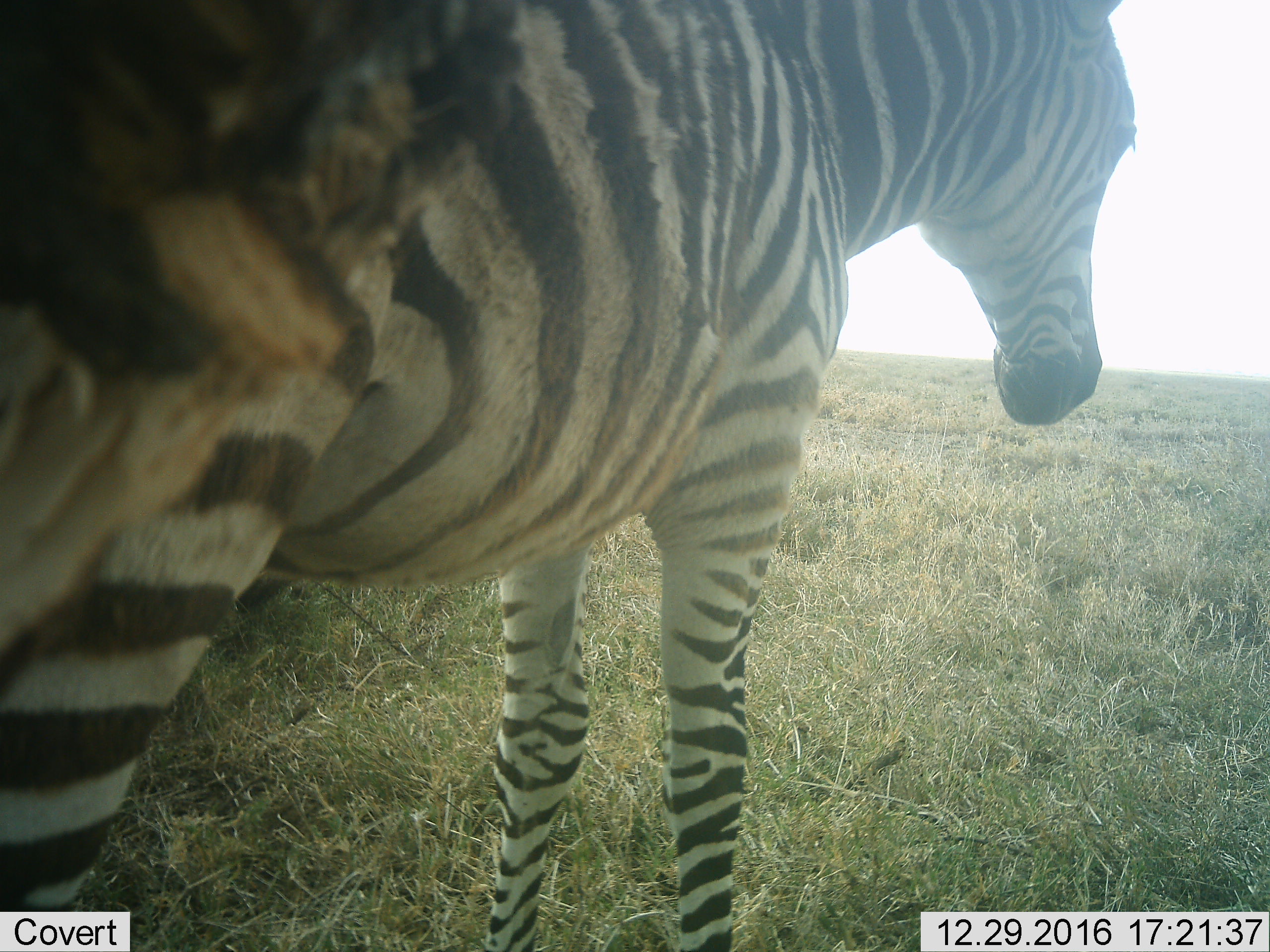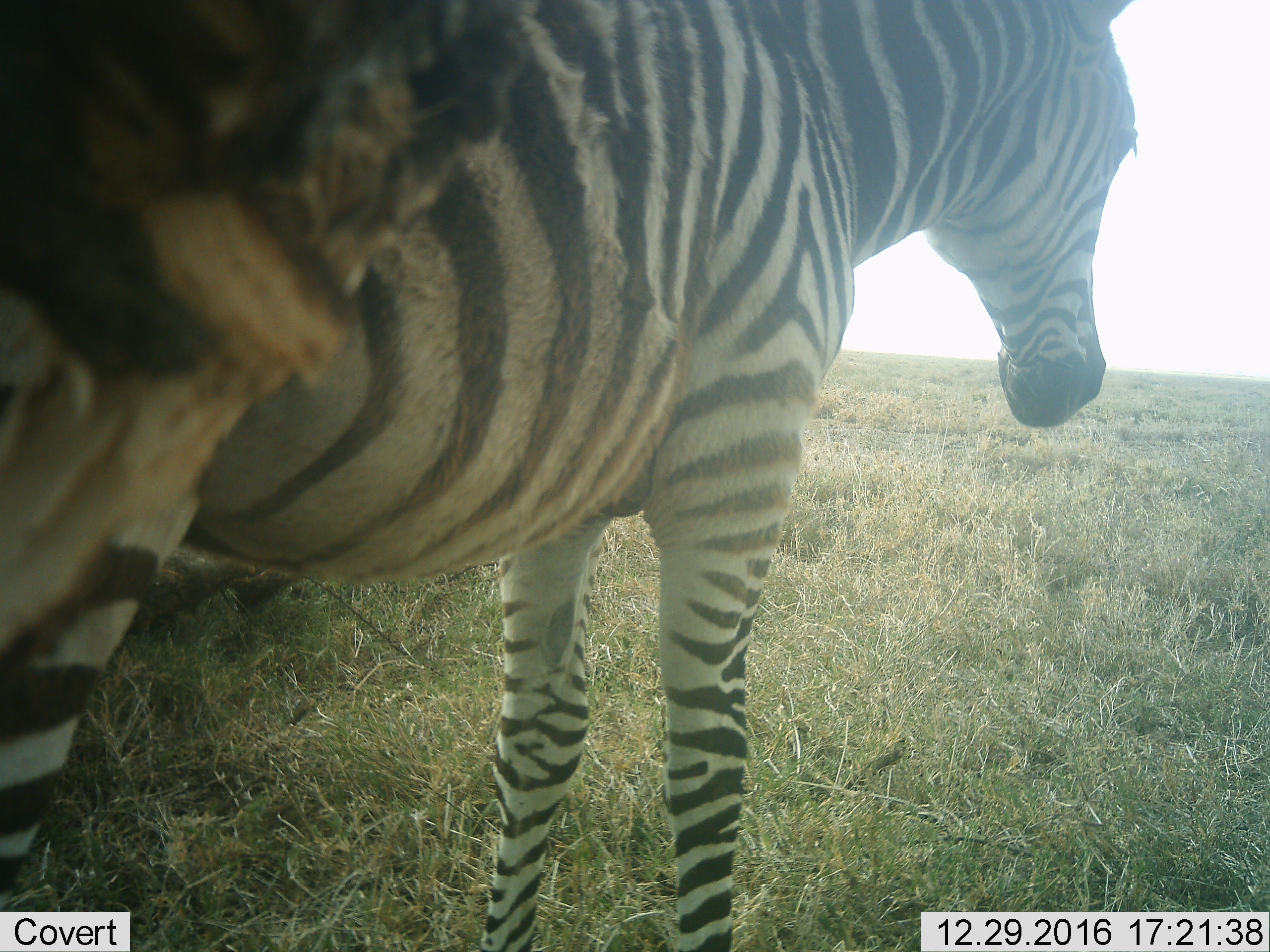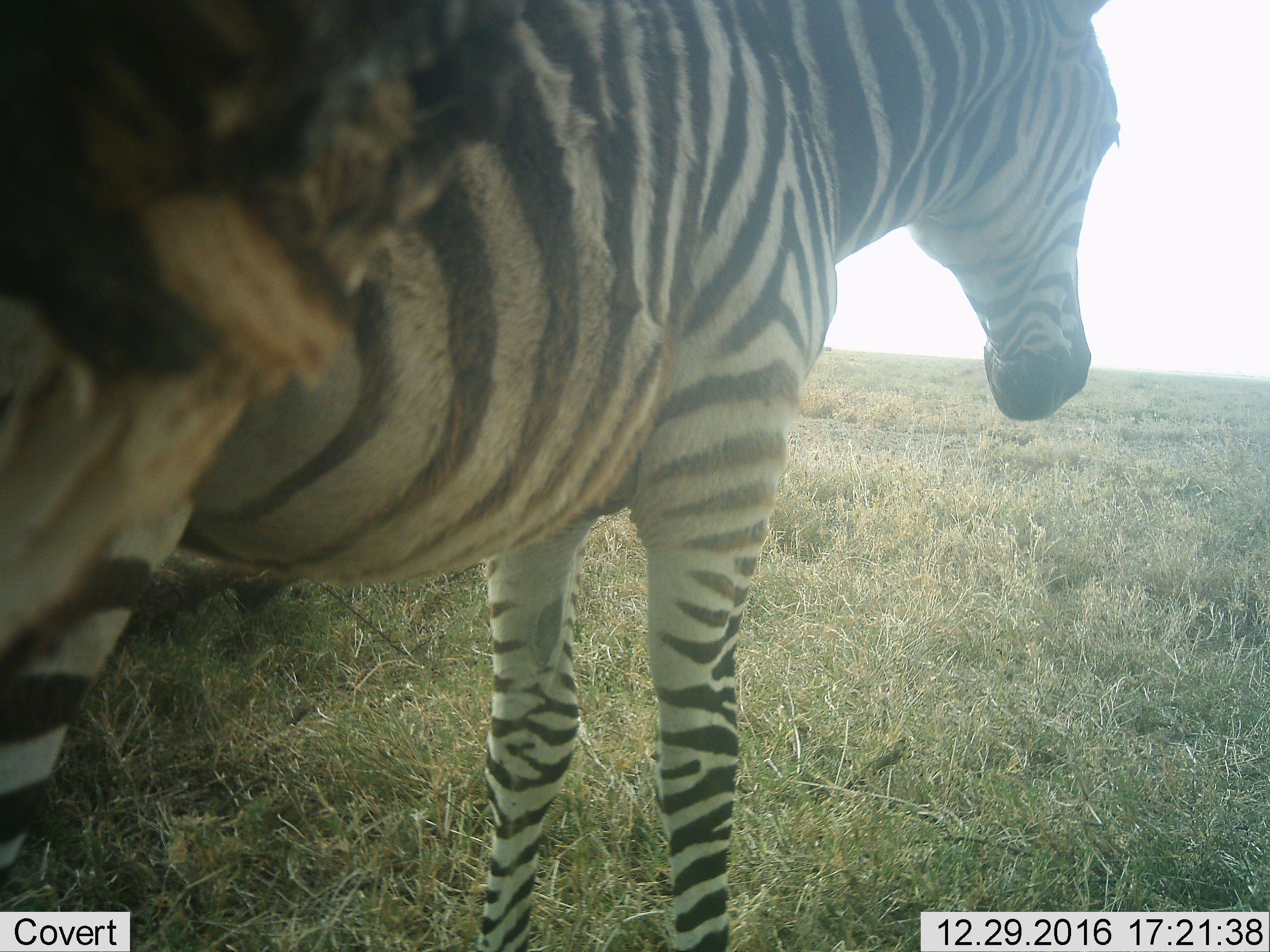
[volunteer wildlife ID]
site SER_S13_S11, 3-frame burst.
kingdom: Animalia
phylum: Chordata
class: Mammalia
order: Perissodactyla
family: Equidae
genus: Equus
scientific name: Equus quagga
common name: plains zebra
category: zebraplains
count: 1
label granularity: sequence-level